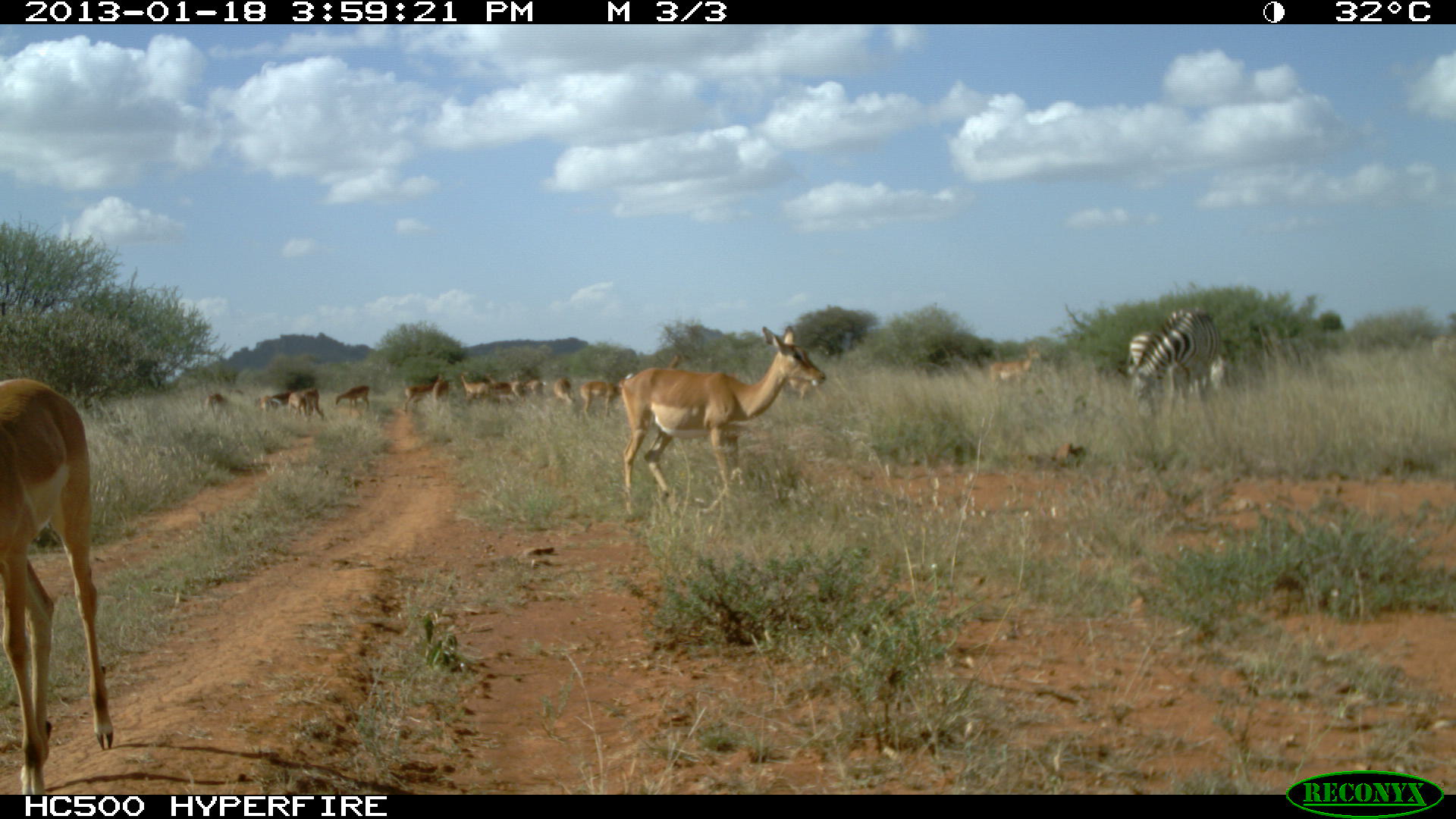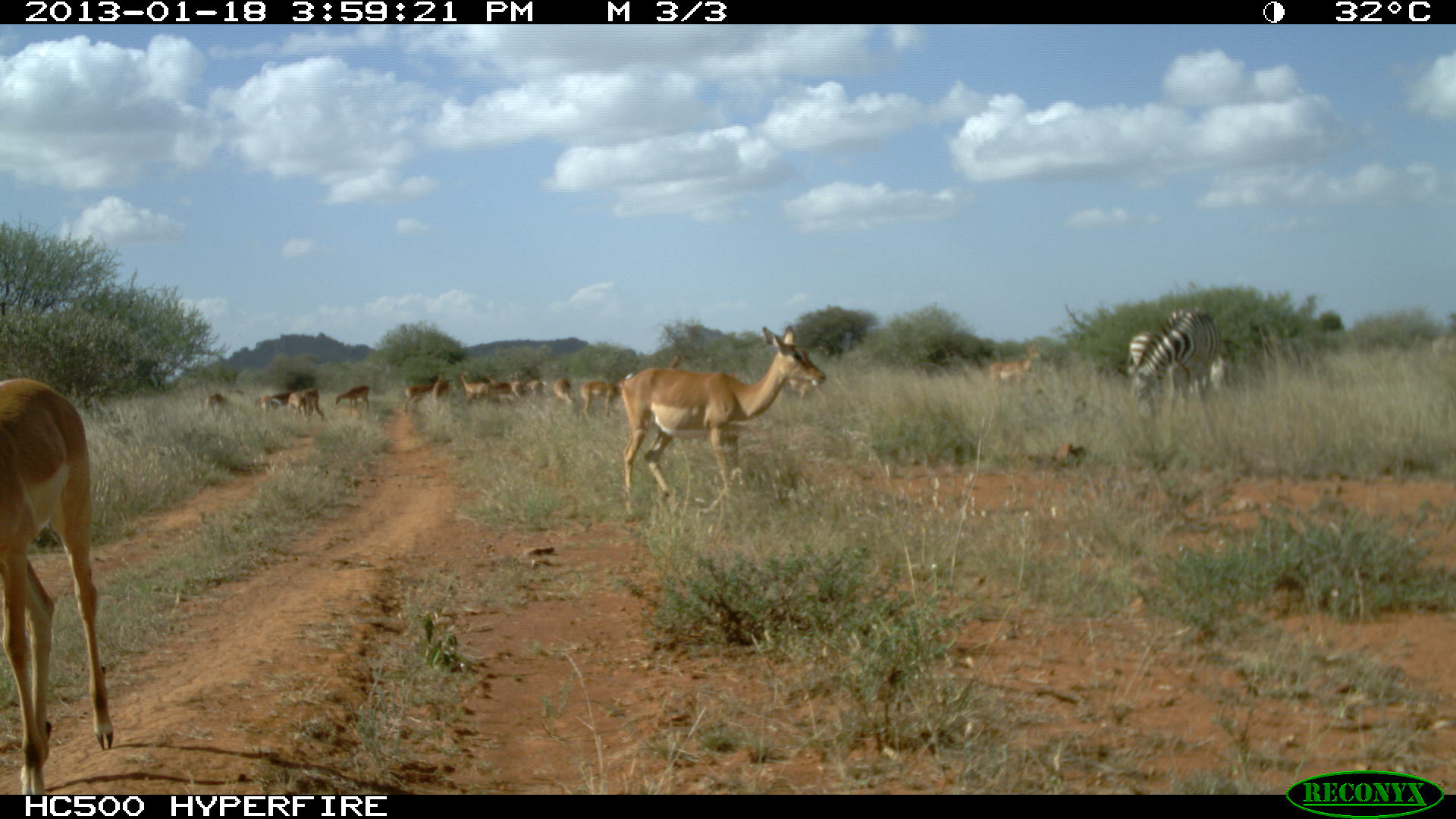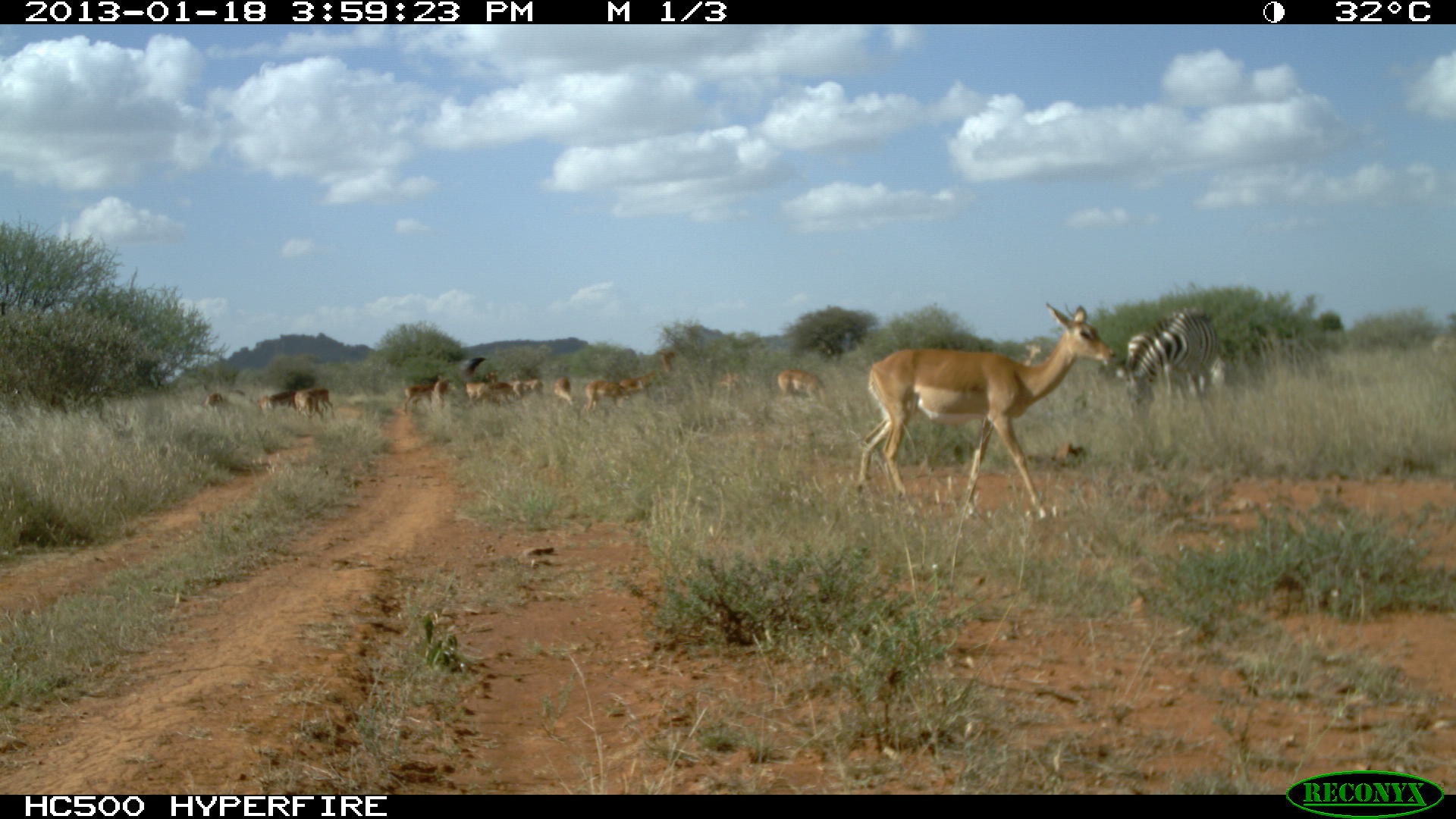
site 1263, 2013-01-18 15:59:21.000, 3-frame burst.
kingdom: Animalia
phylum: Chordata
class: Mammalia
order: Artiodactyla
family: Bovidae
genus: Aepyceros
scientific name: Aepyceros melampus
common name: impala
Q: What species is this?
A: Aepyceros melampus (impala).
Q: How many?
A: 12.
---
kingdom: Animalia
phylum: Chordata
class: Mammalia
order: Perissodactyla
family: Equidae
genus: Equus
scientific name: Equus quagga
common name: plains zebra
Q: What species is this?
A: Equus quagga (plains zebra).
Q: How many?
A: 3.